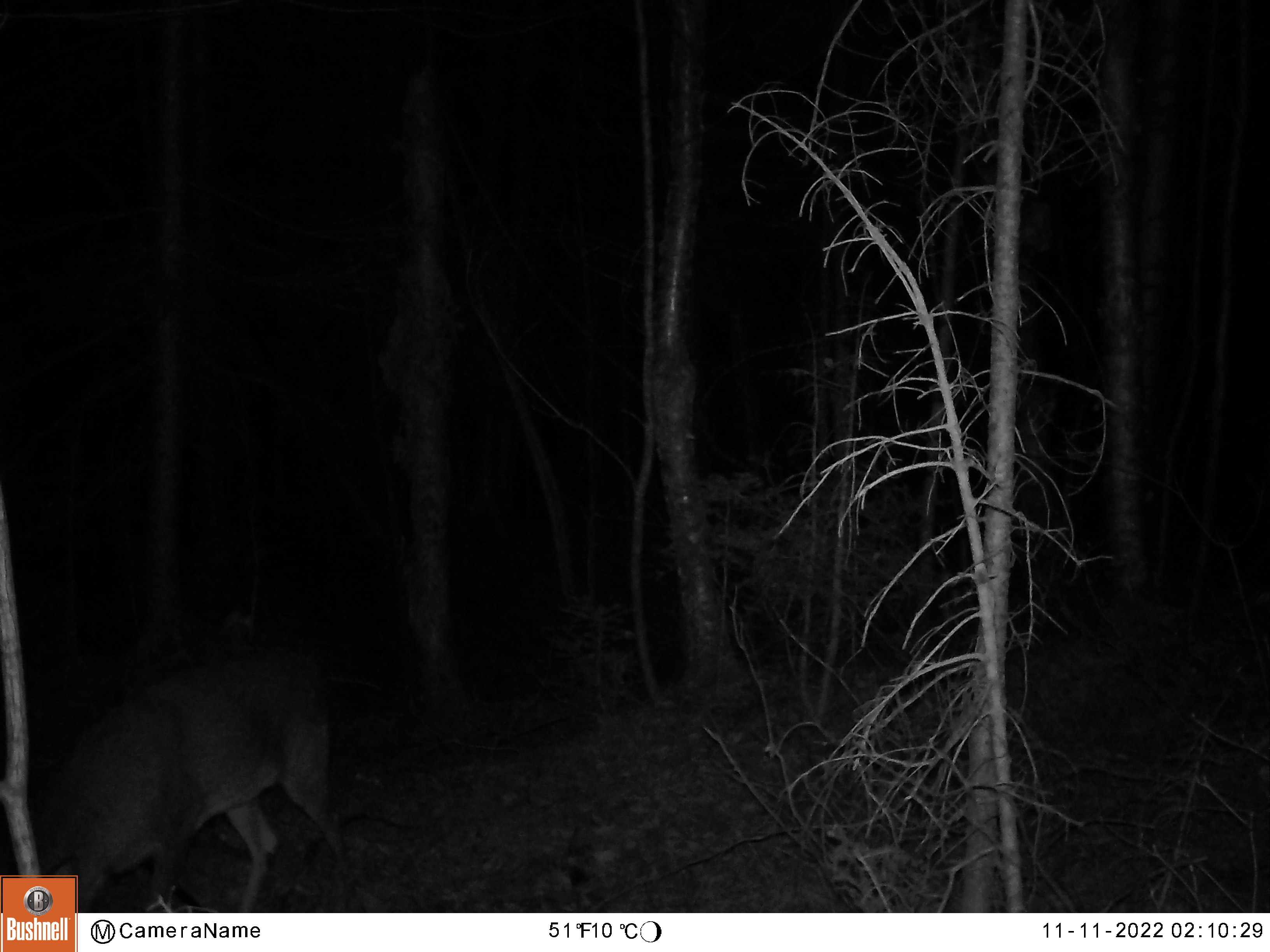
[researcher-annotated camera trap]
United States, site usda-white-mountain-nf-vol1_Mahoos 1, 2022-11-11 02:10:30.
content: unidentified animal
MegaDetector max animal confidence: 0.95